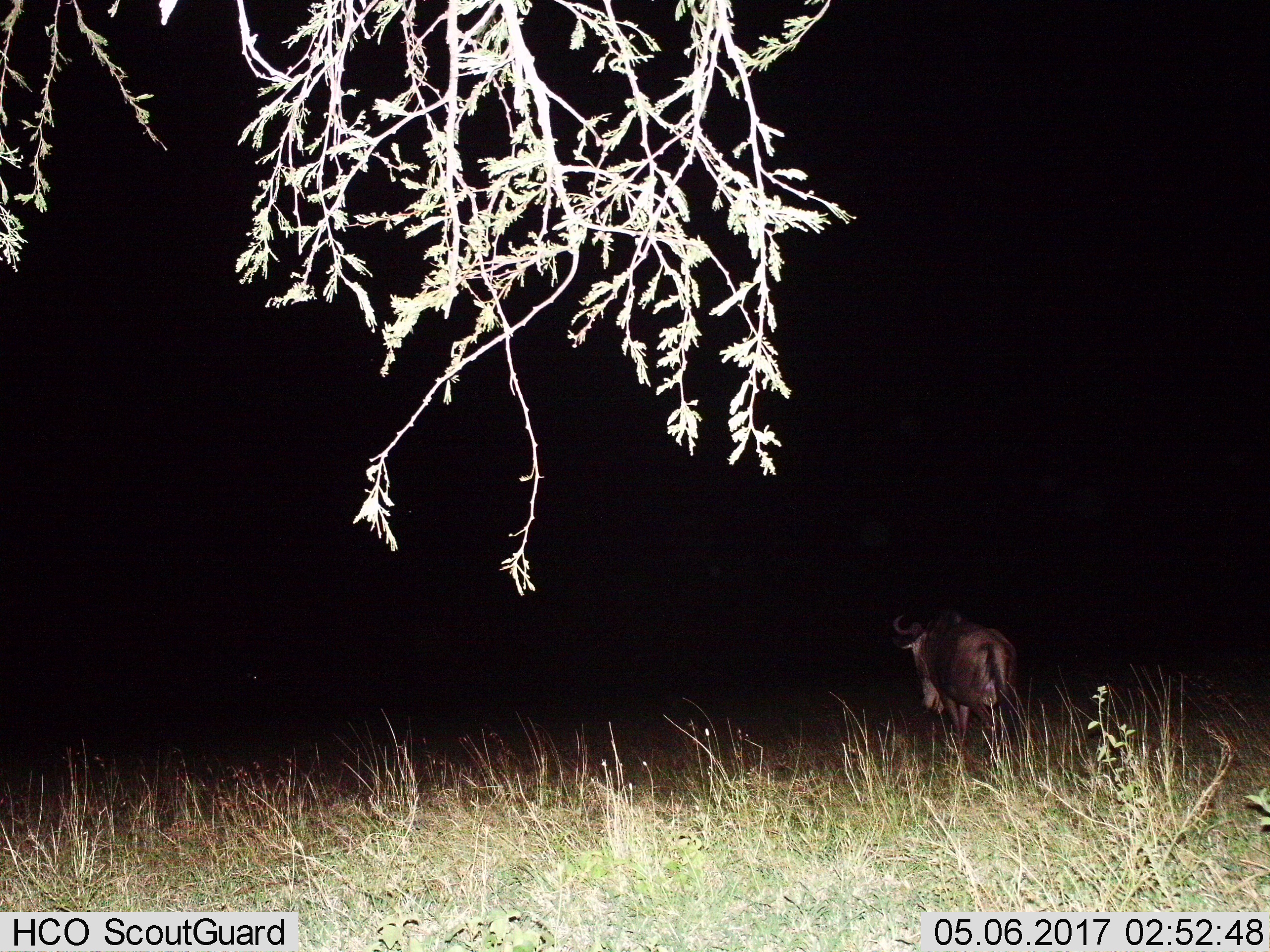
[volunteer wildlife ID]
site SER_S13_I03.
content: unidentified animal